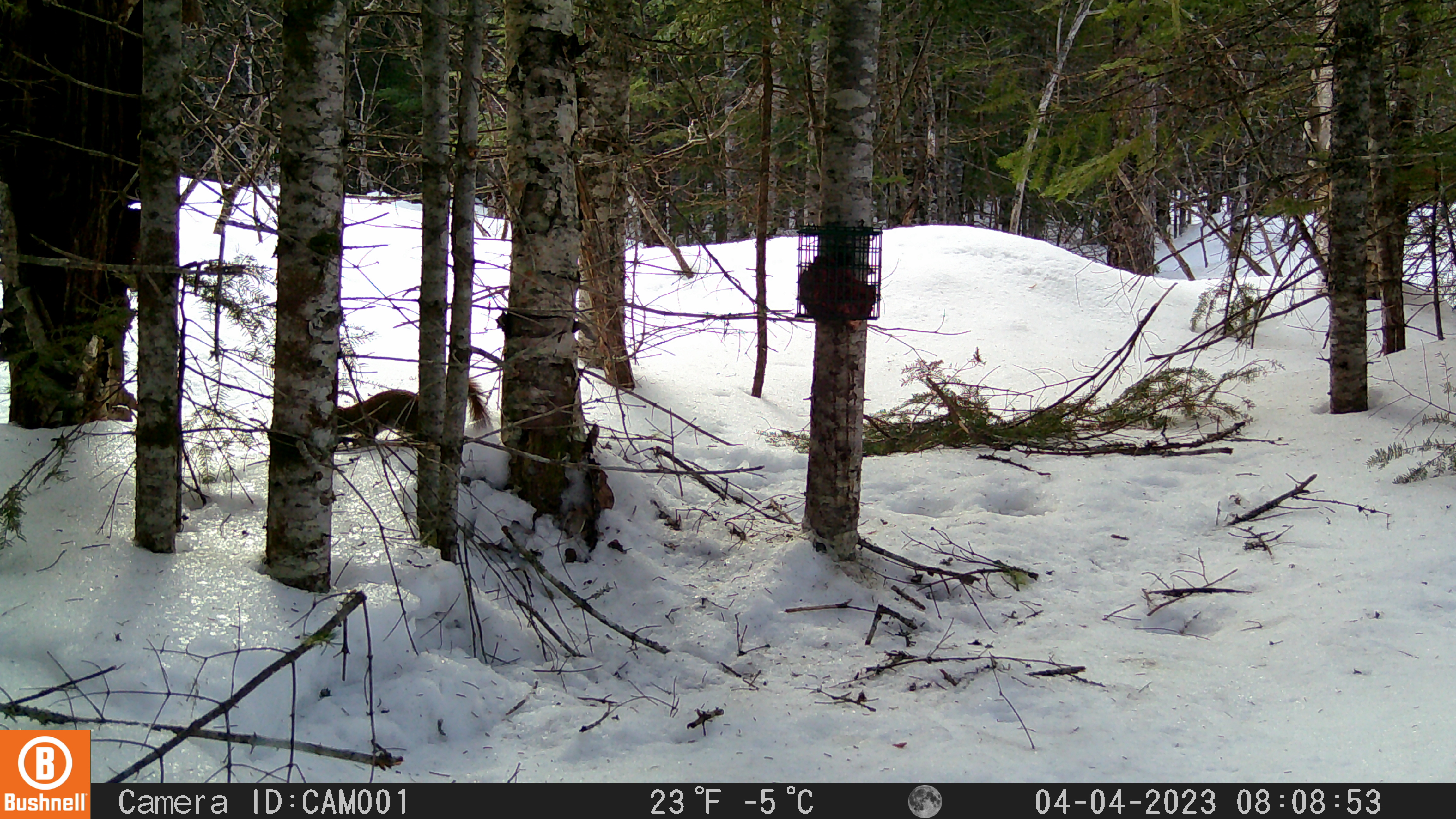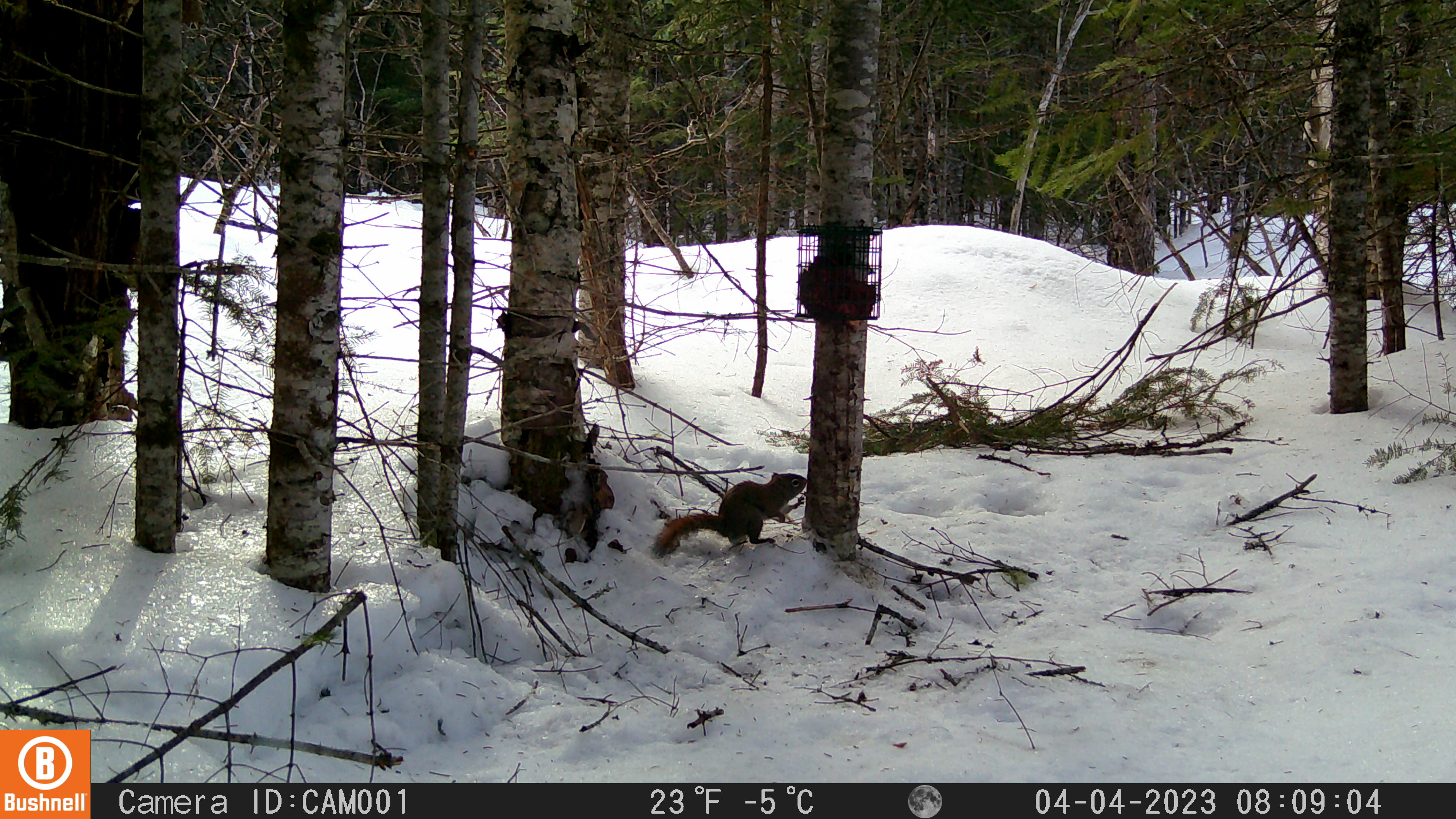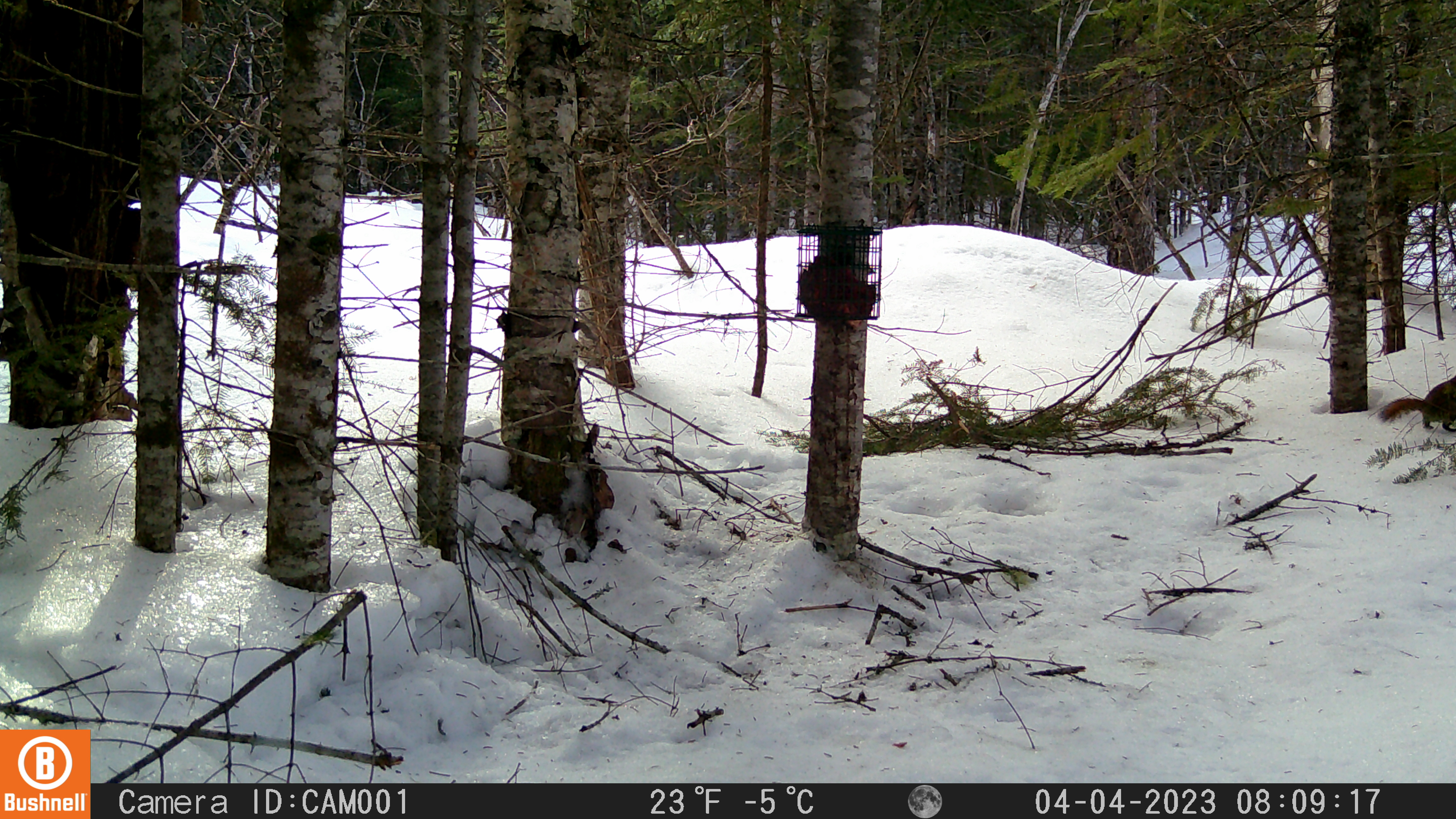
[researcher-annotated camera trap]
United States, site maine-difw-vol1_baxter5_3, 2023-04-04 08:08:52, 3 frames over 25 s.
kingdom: Animalia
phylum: Chordata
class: Mammalia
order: Rodentia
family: Sciuridae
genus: Tamiasciurus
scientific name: Tamiasciurus hudsonicus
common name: red squirrel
Red squirrel (Tamiasciurus hudsonicus).